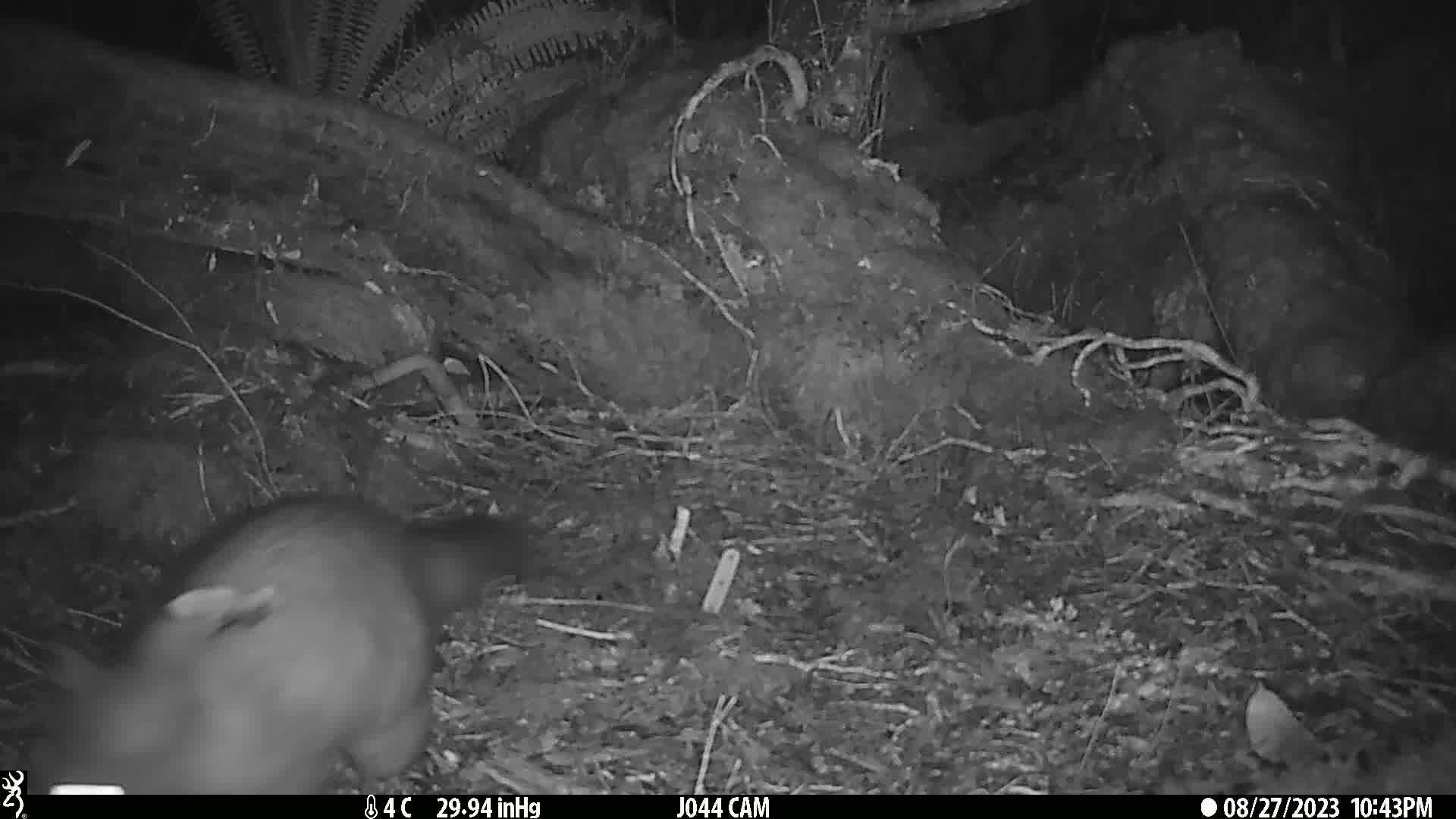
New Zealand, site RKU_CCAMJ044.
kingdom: Animalia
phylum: Chordata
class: Mammalia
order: Diprotodontia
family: Phalangeridae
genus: Trichosurus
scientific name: Trichosurus vulpecula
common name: common brushtail possum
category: possum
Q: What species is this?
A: Possum (common brushtail possum) (Trichosurus vulpecula).